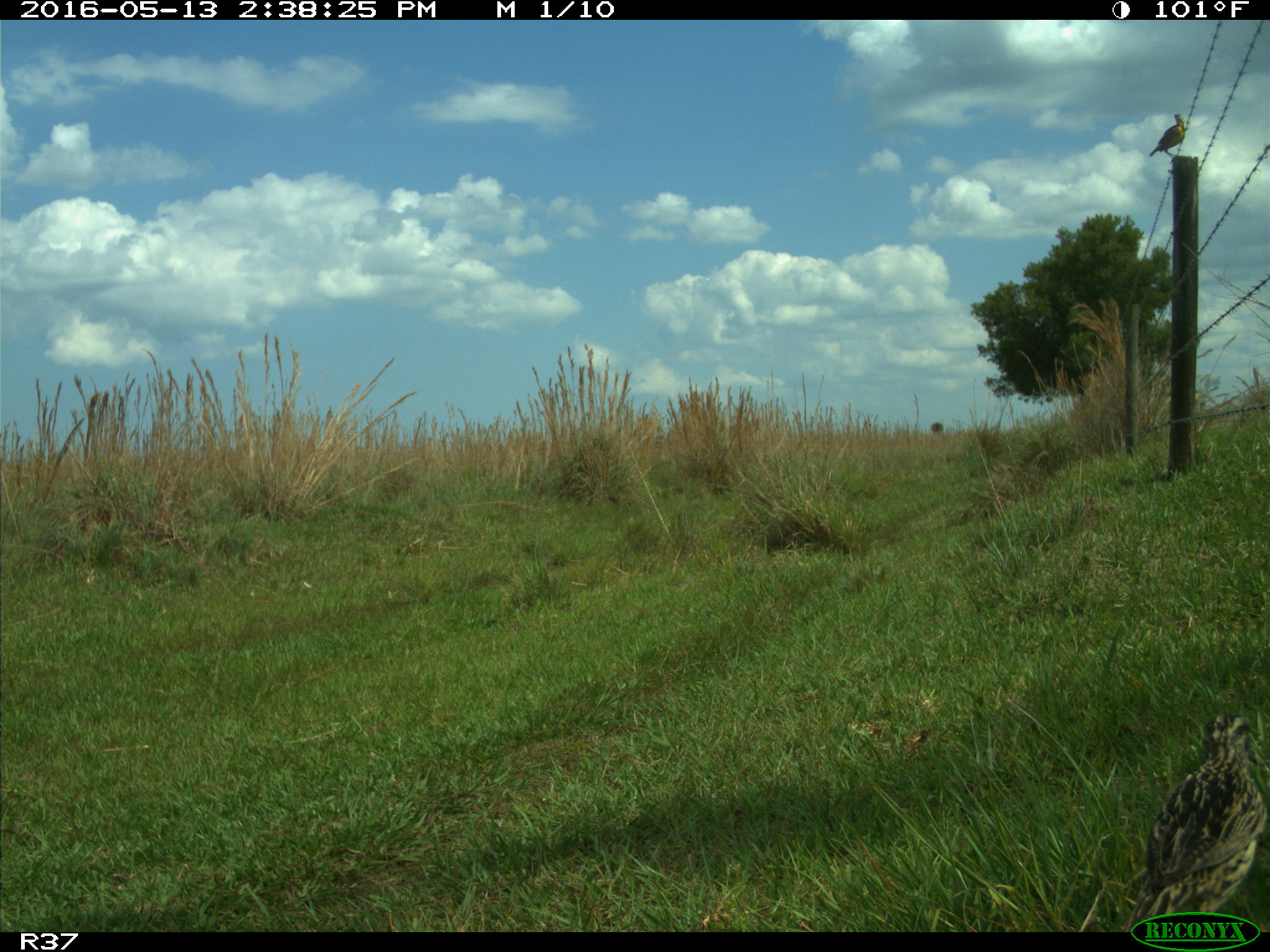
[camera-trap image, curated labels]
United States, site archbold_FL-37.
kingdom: Animalia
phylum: Chordata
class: Aves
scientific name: Aves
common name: birds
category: unidentified bird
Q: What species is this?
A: Unidentified bird (birds) (Aves).